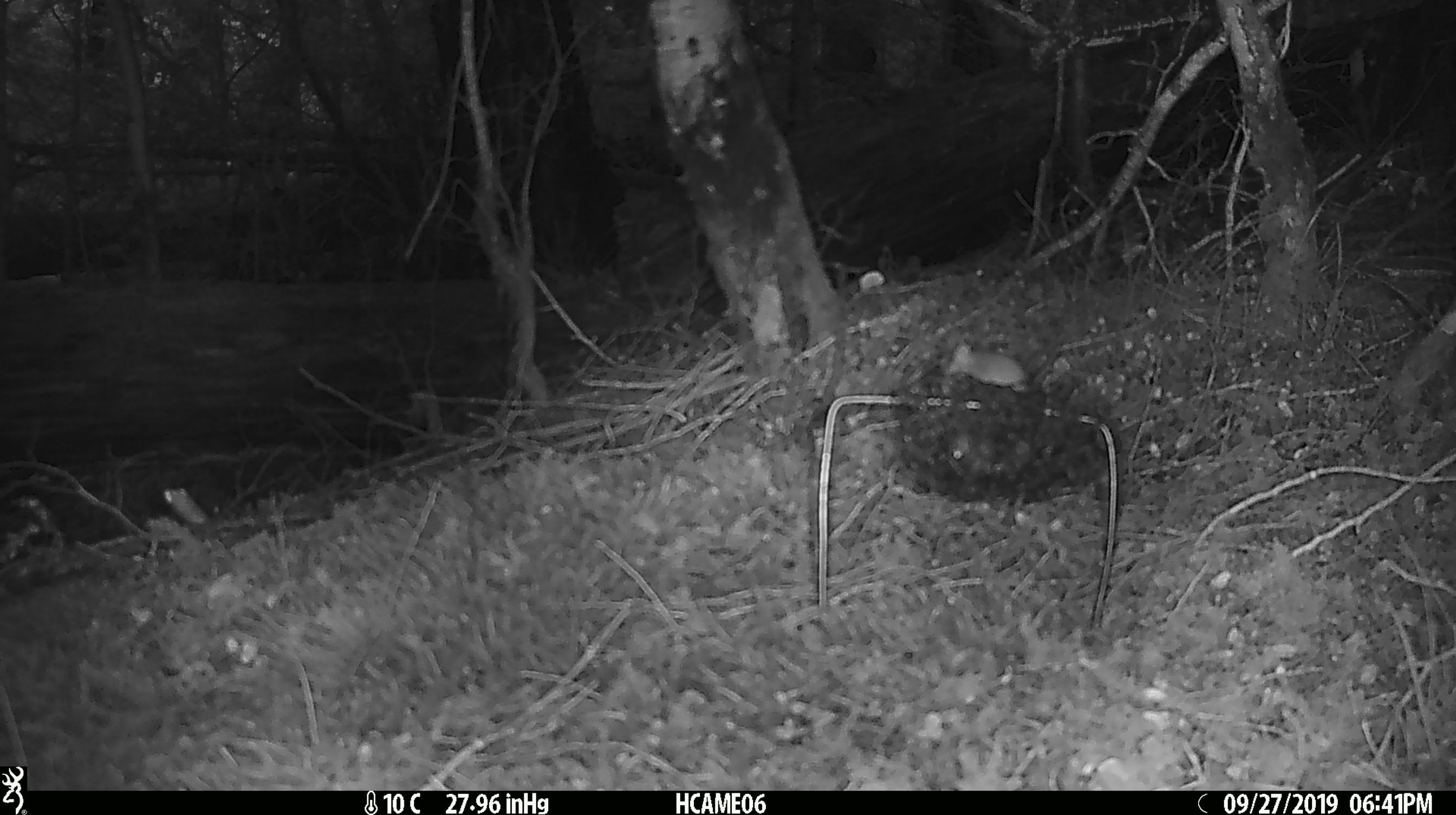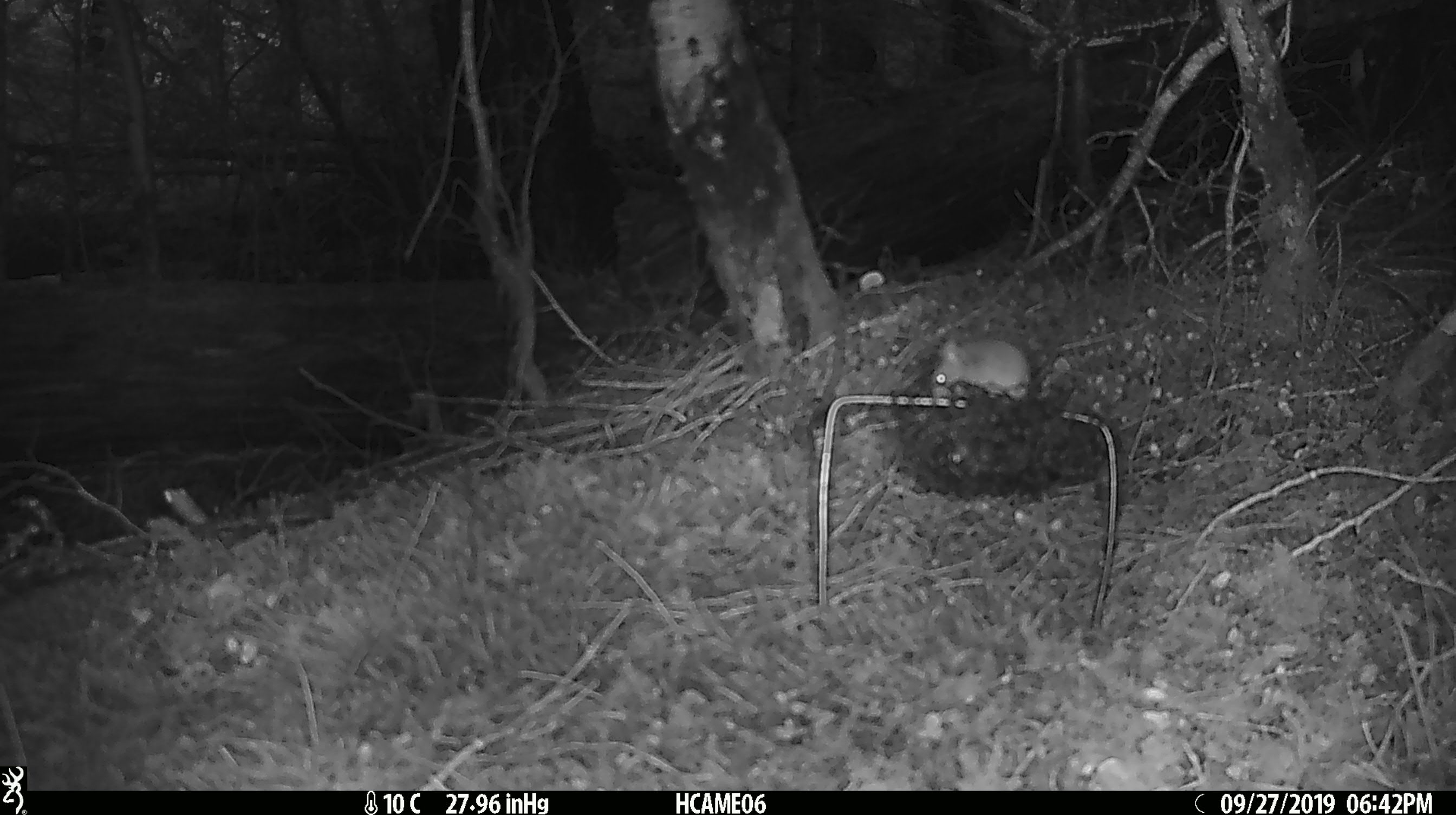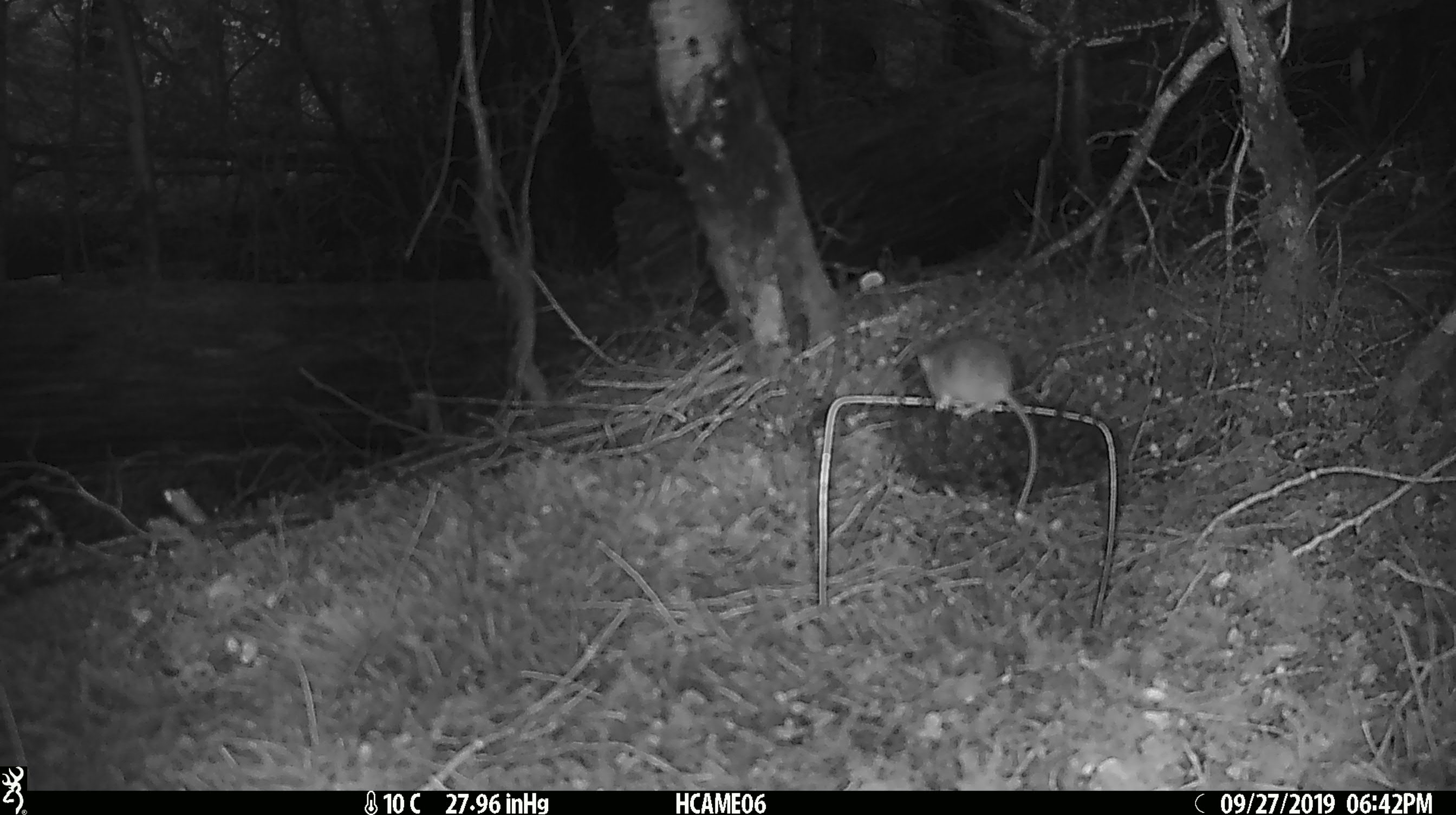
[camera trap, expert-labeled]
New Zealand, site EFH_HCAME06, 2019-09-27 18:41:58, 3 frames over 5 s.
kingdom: Animalia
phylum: Chordata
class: Mammalia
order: Rodentia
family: Muridae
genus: Mus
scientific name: Mus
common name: mouse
Mouse (Mus).